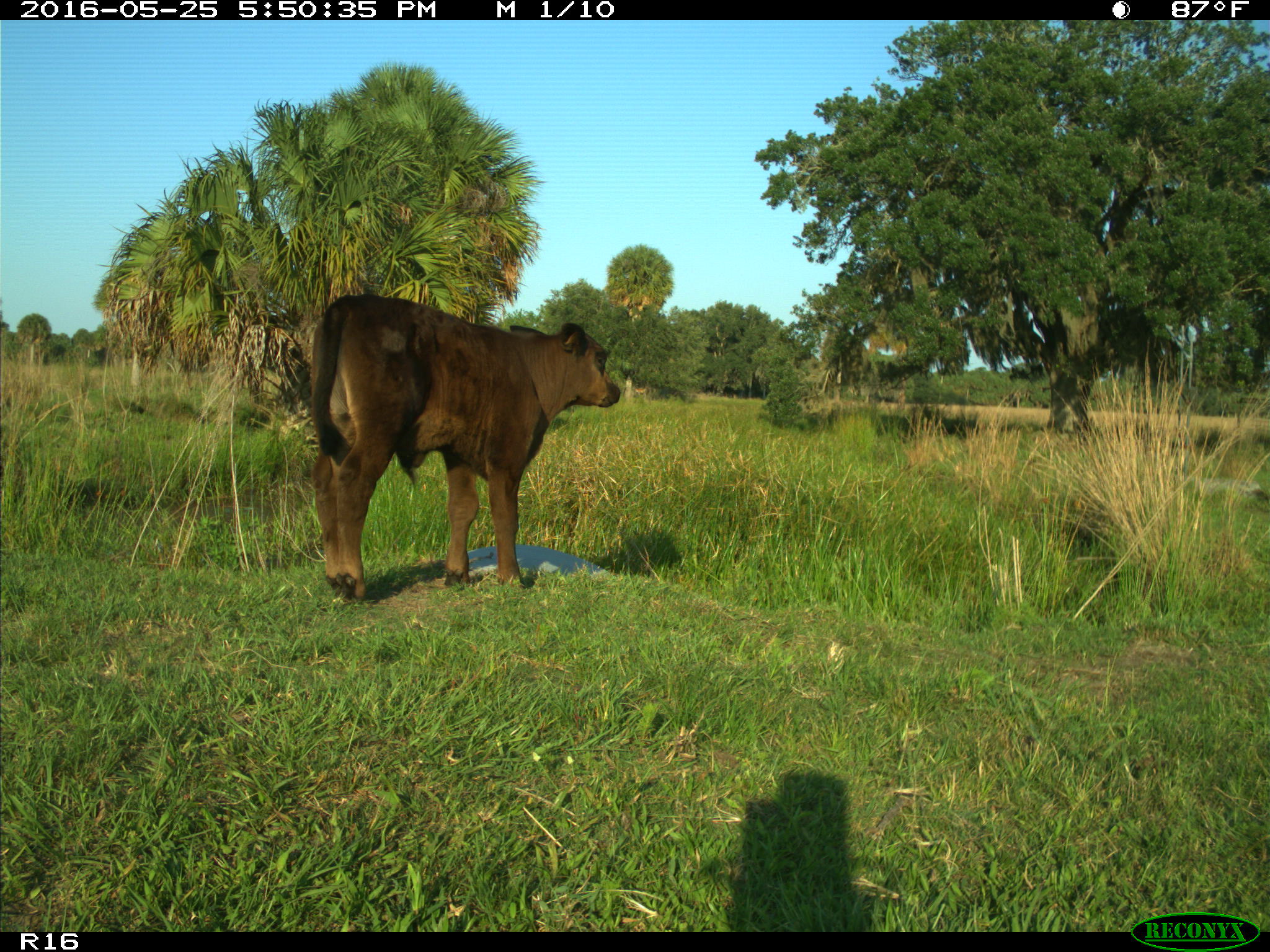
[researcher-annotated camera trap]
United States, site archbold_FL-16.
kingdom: Animalia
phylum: Chordata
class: Mammalia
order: Artiodactyla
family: Bovidae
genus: Bos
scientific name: Bos taurus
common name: domestic cow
Bos taurus (domestic cow).